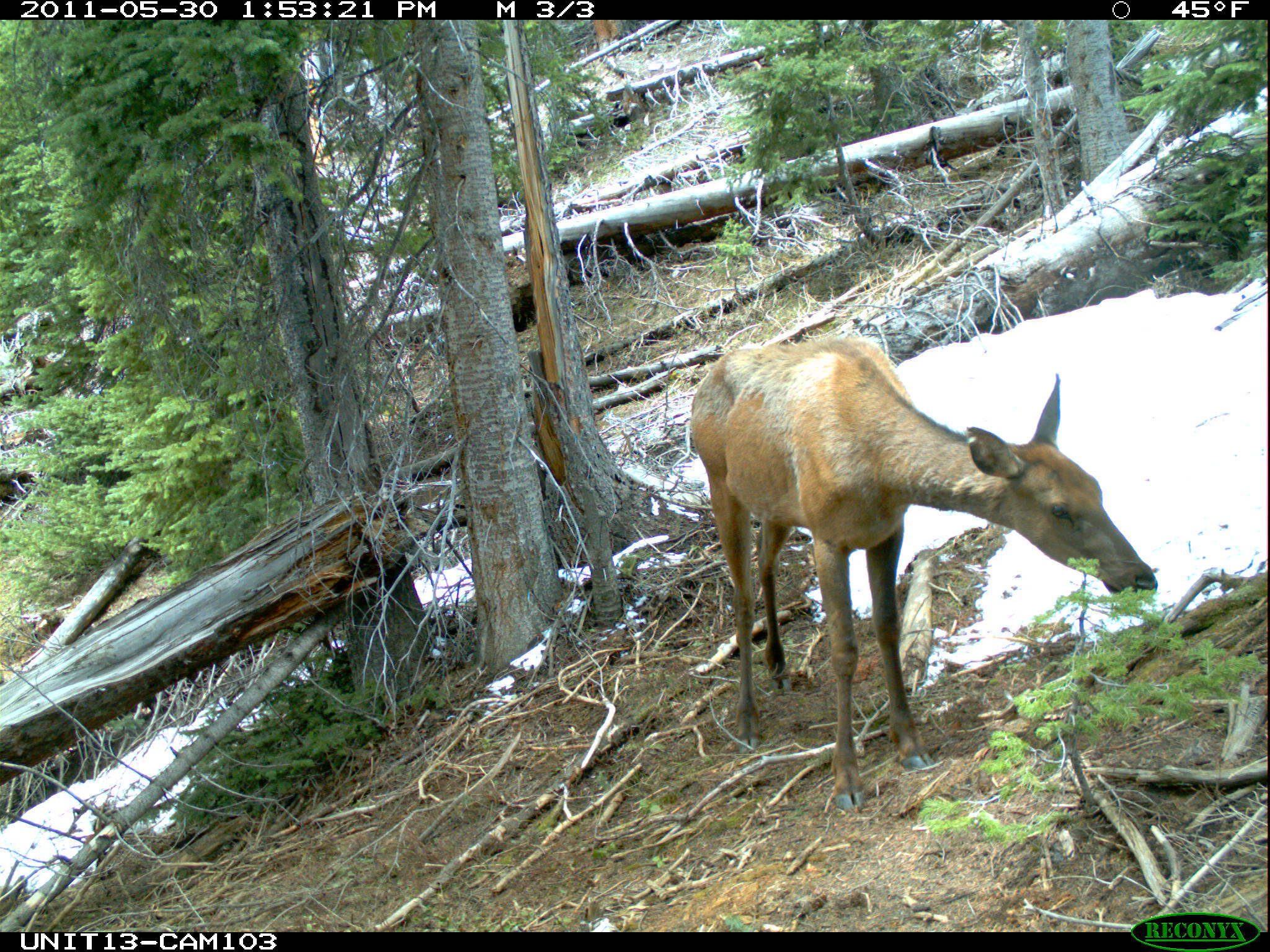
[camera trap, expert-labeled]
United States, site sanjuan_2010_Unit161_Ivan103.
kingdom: Animalia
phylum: Chordata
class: Mammalia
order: Artiodactyla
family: Cervidae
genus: Cervus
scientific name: Cervus elaphus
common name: red deer